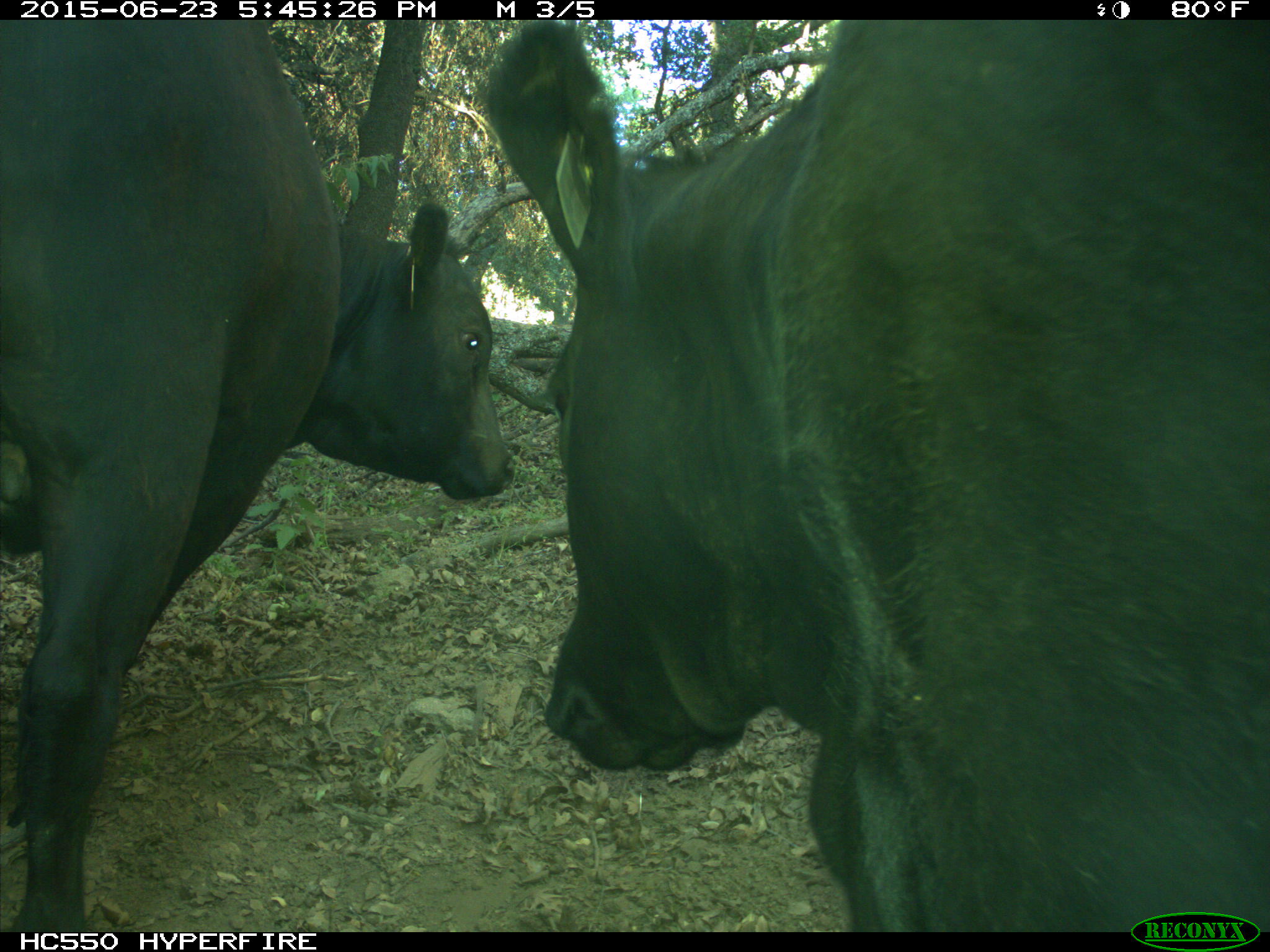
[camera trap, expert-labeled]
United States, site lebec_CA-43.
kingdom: Animalia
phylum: Chordata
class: Mammalia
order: Artiodactyla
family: Bovidae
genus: Bos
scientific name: Bos taurus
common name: domestic cow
Bos taurus (domestic cow).